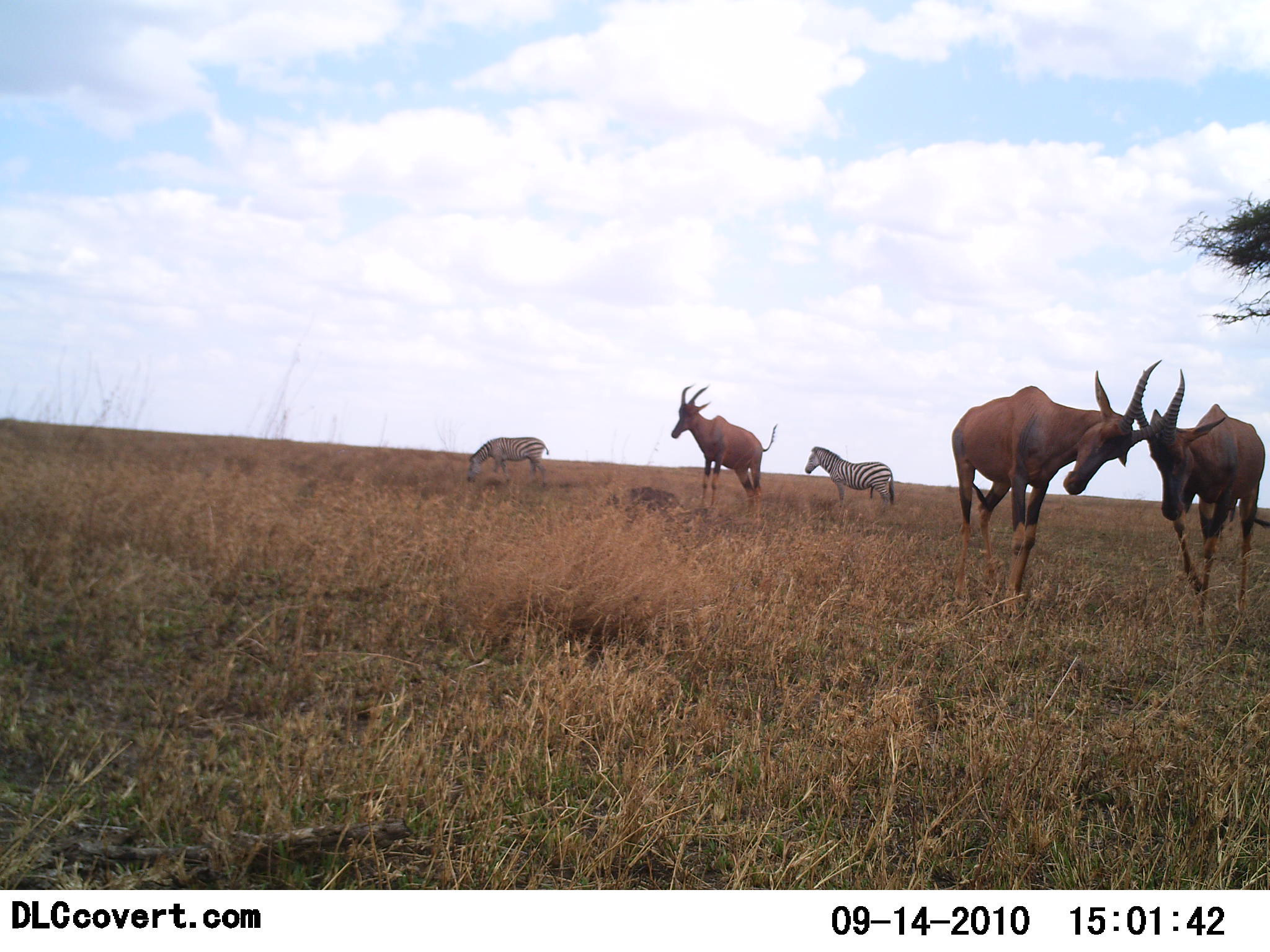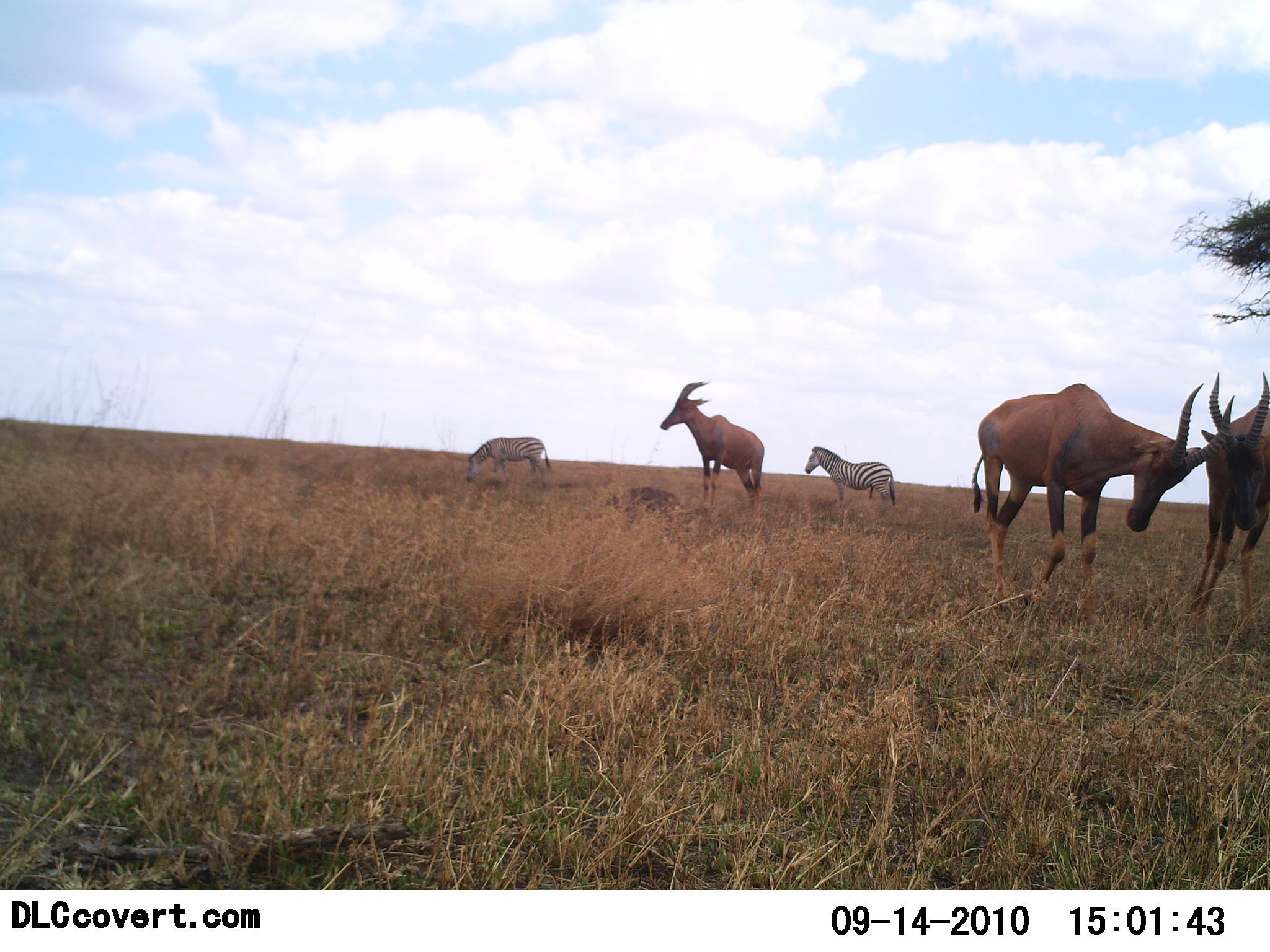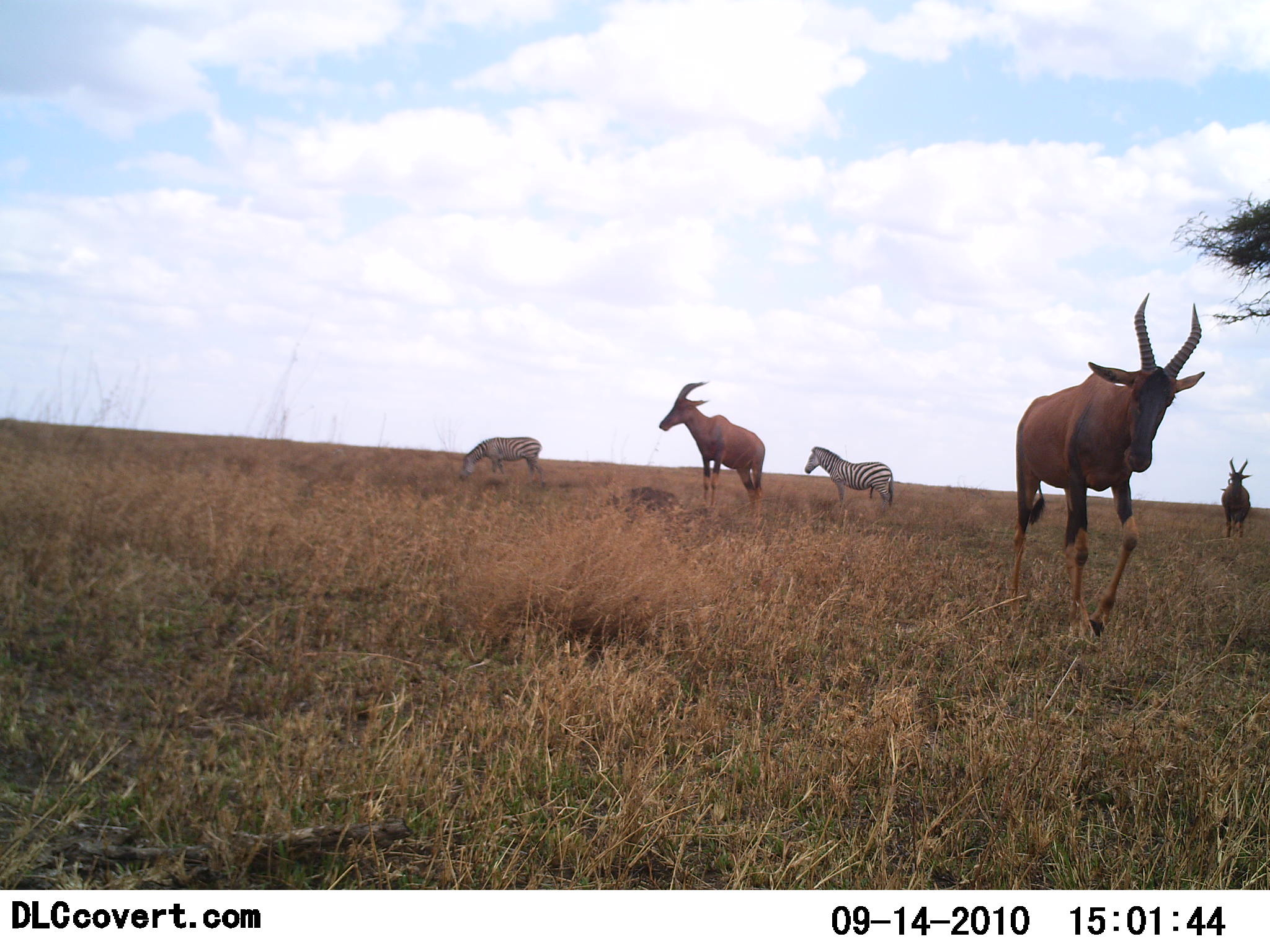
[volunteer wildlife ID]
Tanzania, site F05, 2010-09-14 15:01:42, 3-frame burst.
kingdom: Animalia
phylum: Chordata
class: Mammalia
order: Artiodactyla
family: Bovidae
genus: Damaliscus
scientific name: Damaliscus lunatus jimela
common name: topi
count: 3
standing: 81%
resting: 0%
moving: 14%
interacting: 81%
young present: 0%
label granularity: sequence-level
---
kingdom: Animalia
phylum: Chordata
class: Mammalia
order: Perissodactyla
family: Equidae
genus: Equus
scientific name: Equus quagga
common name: plains zebra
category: zebra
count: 2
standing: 90%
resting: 0%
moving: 0%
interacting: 0%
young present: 5%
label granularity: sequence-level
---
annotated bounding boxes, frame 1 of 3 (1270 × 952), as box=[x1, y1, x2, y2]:
animal: box=[950, 359, 1164, 619]; box=[1135, 356, 1270, 624]; box=[671, 379, 779, 514]; box=[804, 446, 899, 510]; box=[467, 435, 550, 494]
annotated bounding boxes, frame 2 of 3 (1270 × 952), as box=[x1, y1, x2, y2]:
animal: box=[971, 382, 1238, 619]; box=[1202, 372, 1267, 630]; box=[658, 378, 765, 513]; box=[805, 444, 898, 510]; box=[466, 436, 554, 494]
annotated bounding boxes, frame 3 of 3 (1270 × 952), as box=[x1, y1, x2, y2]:
animal: box=[1008, 291, 1207, 649]; box=[658, 381, 767, 510]; box=[804, 446, 896, 510]; box=[460, 436, 548, 493]; box=[1222, 457, 1251, 540]